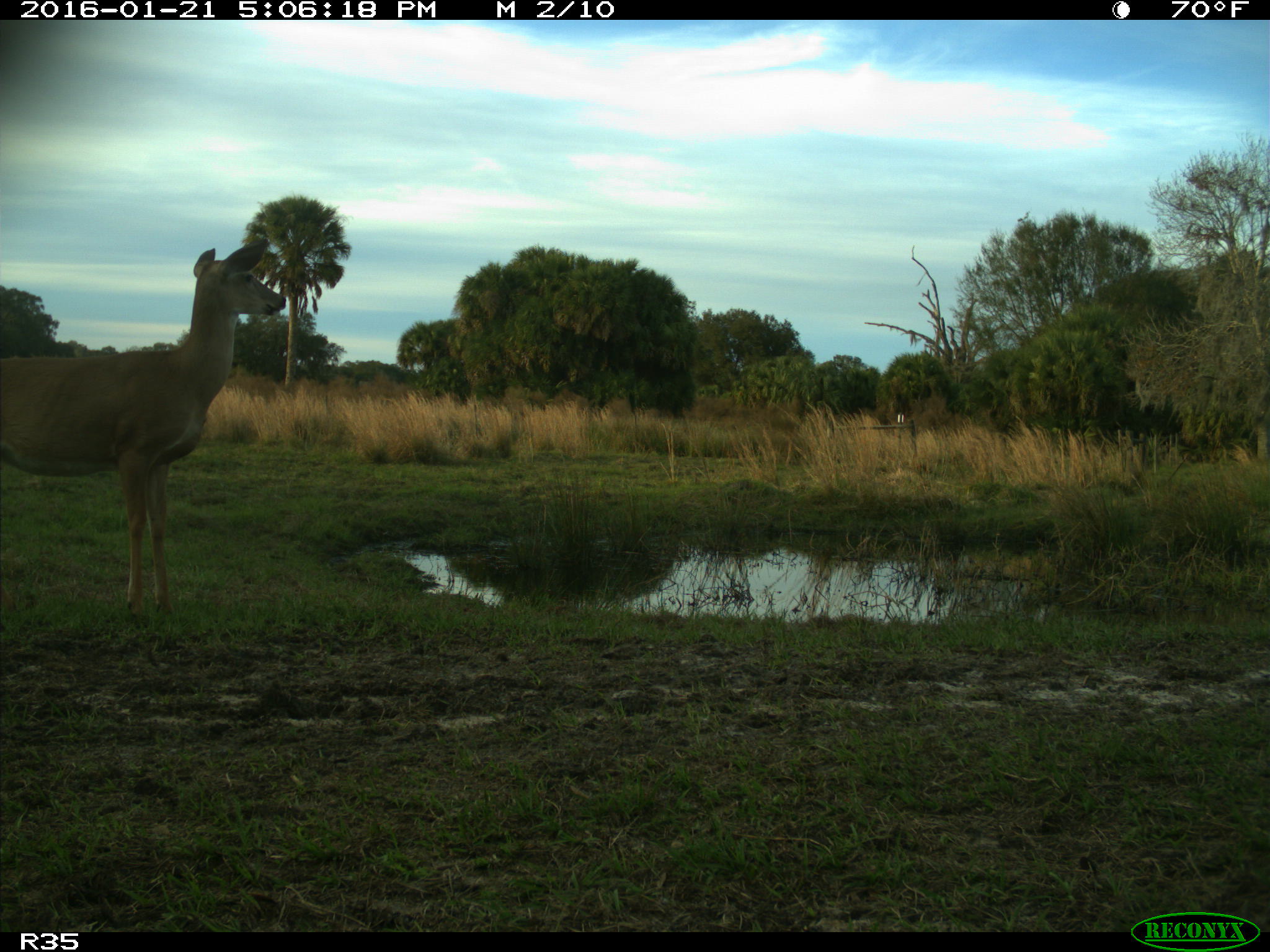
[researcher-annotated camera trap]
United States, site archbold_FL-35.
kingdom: Animalia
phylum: Chordata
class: Mammalia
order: Artiodactyla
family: Cervidae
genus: Odocoileus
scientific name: Odocoileus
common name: deer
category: unidentified deer